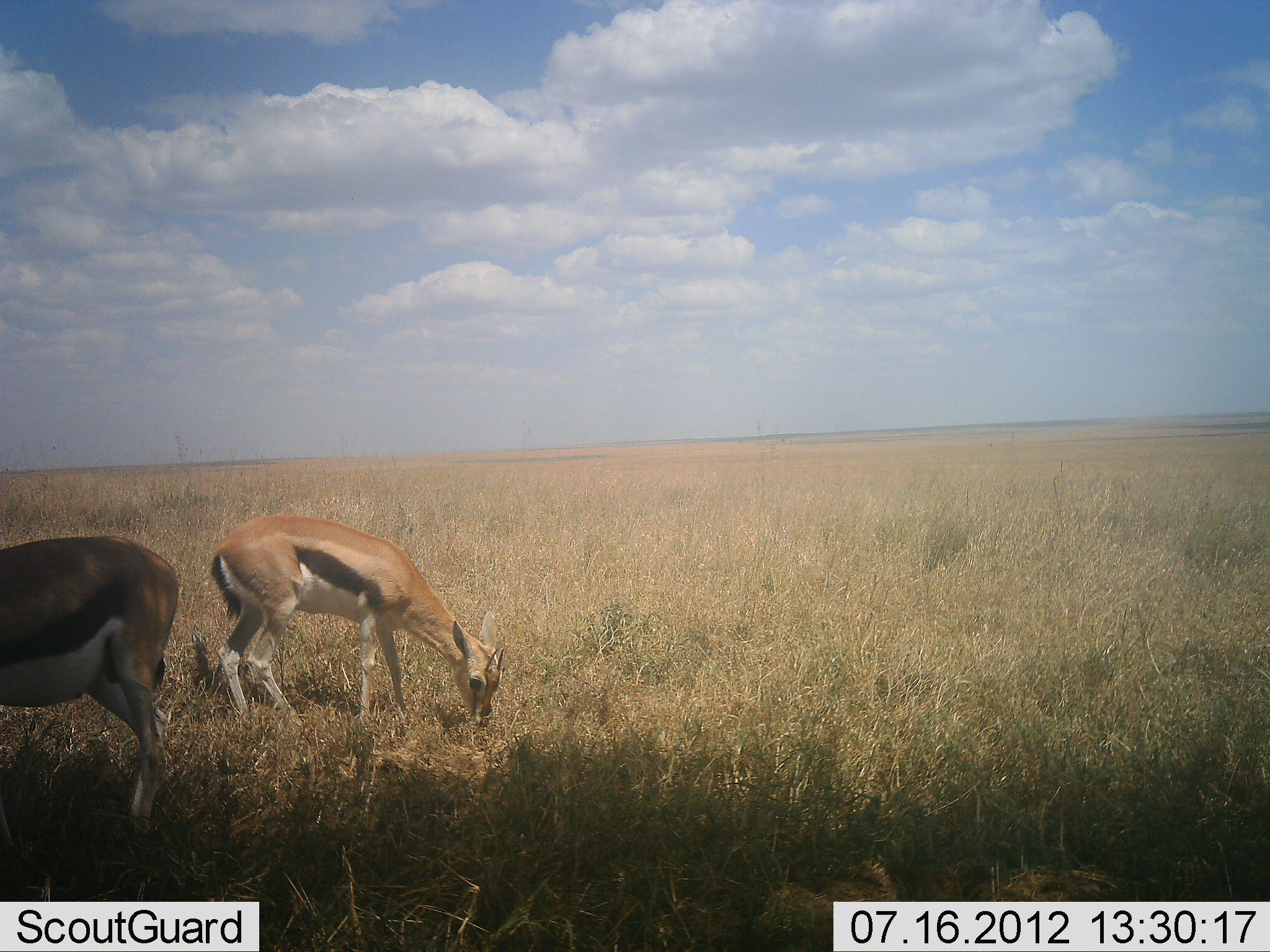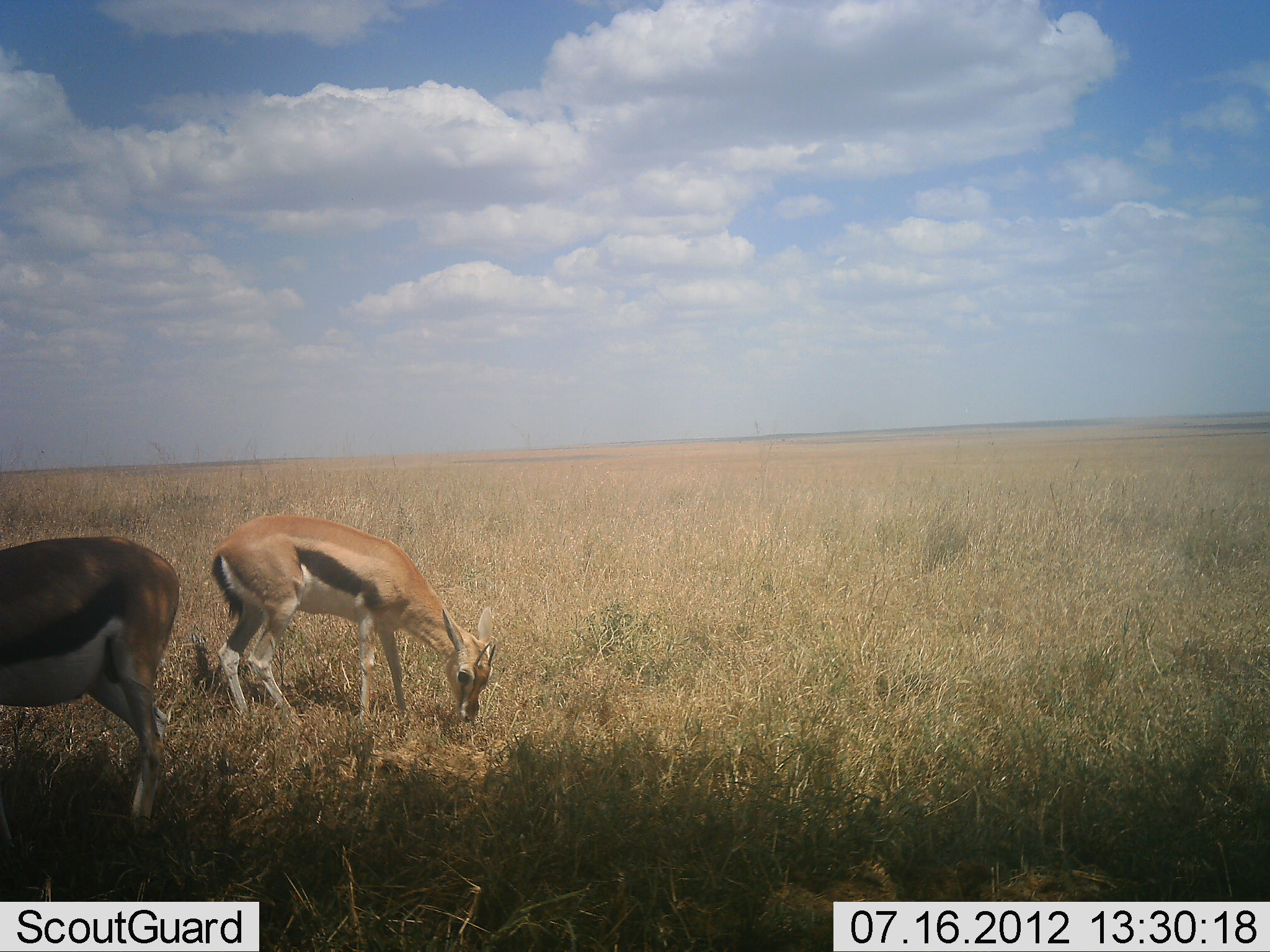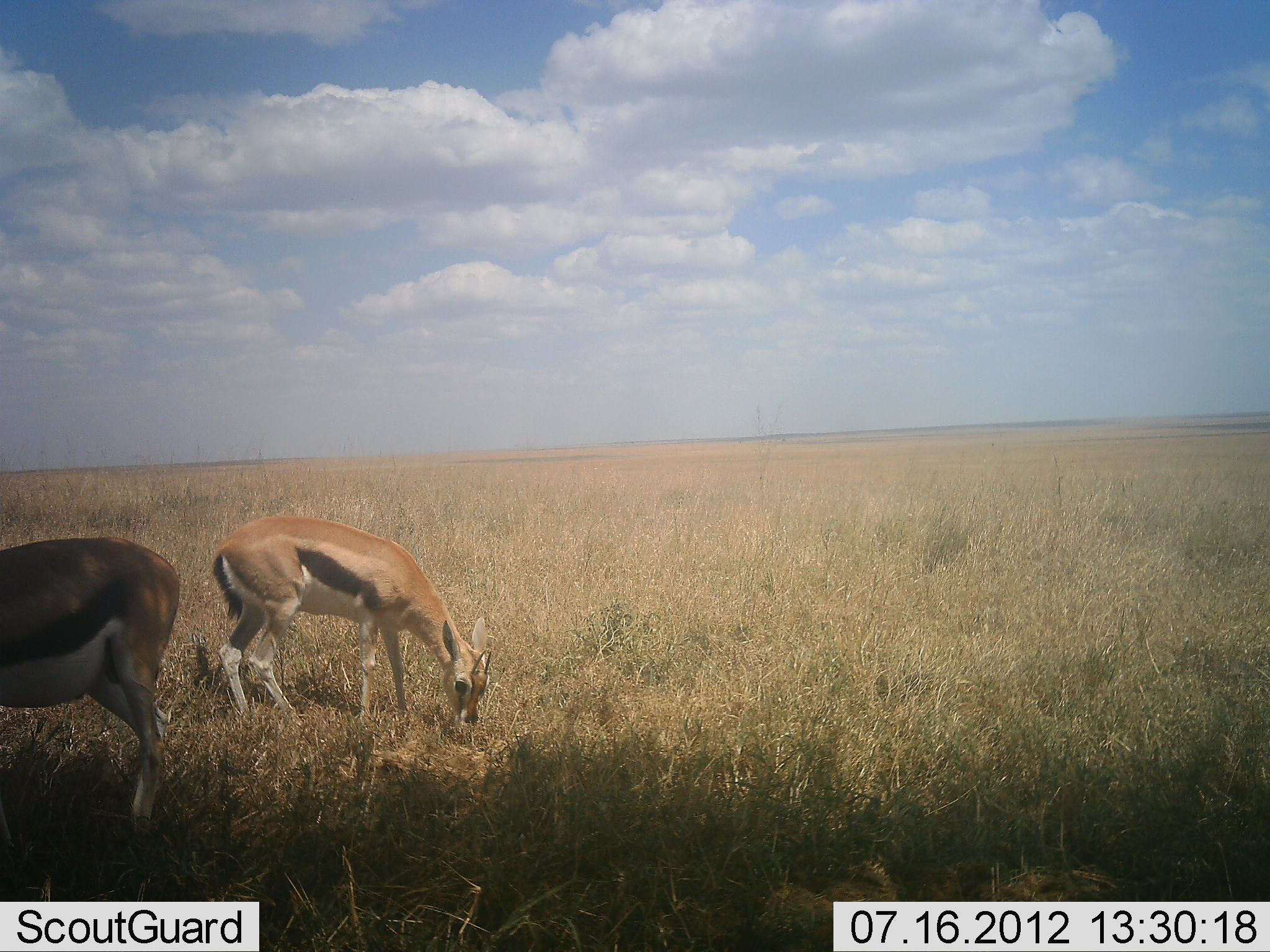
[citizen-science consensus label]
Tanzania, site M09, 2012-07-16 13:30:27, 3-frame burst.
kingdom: Animalia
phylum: Chordata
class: Mammalia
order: Artiodactyla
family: Bovidae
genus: Eudorcas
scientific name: Eudorcas thomsonii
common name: thomson's gazelle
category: gazellethomsons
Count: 2.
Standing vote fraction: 40%.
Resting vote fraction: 0%.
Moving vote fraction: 0%.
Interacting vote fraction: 0%.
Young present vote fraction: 0%.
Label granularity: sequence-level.